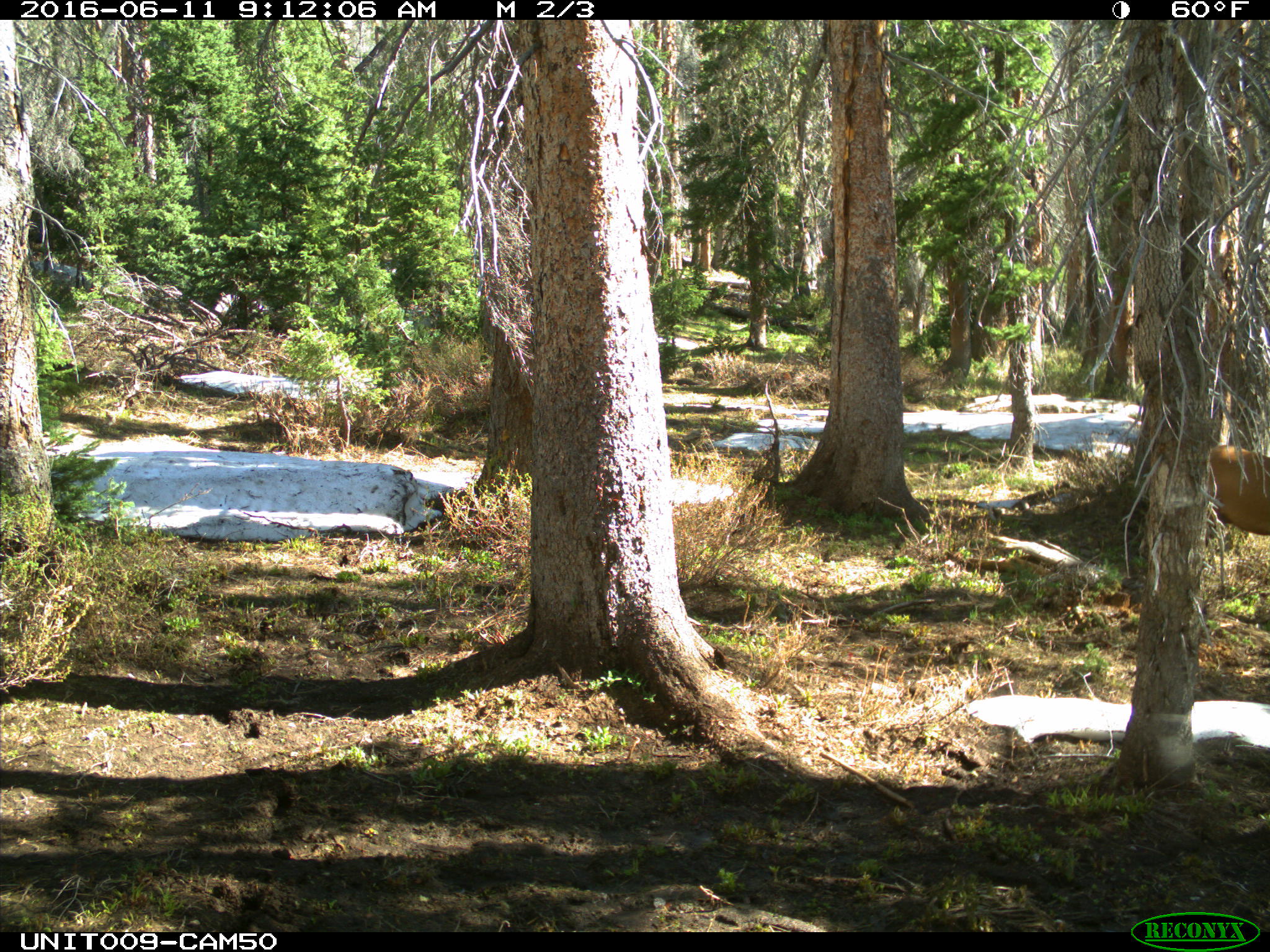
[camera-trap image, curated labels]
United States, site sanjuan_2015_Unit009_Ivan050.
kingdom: Animalia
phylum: Chordata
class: Mammalia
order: Artiodactyla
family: Cervidae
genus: Cervus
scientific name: Cervus elaphus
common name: red deer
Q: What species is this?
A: Cervus elaphus (red deer).